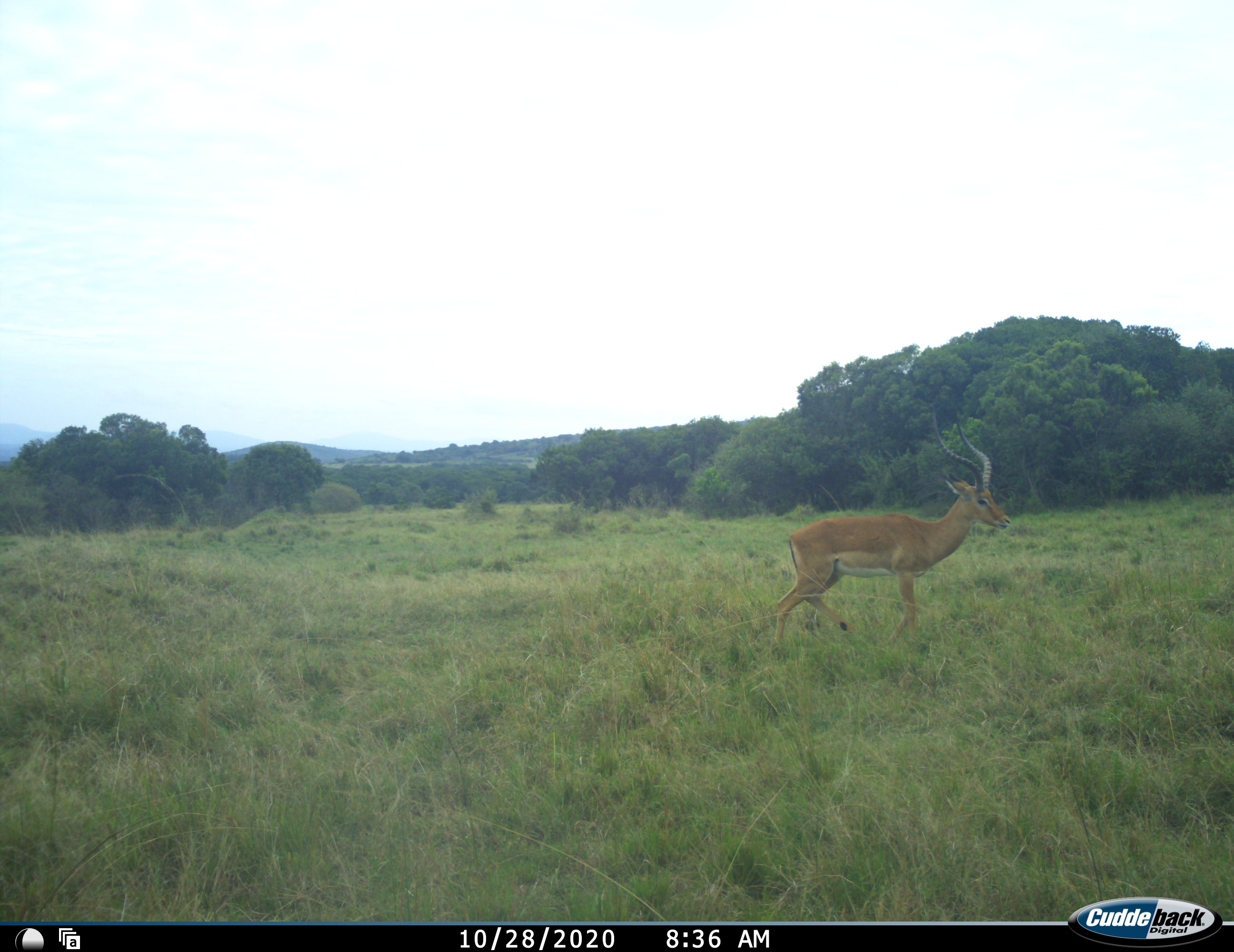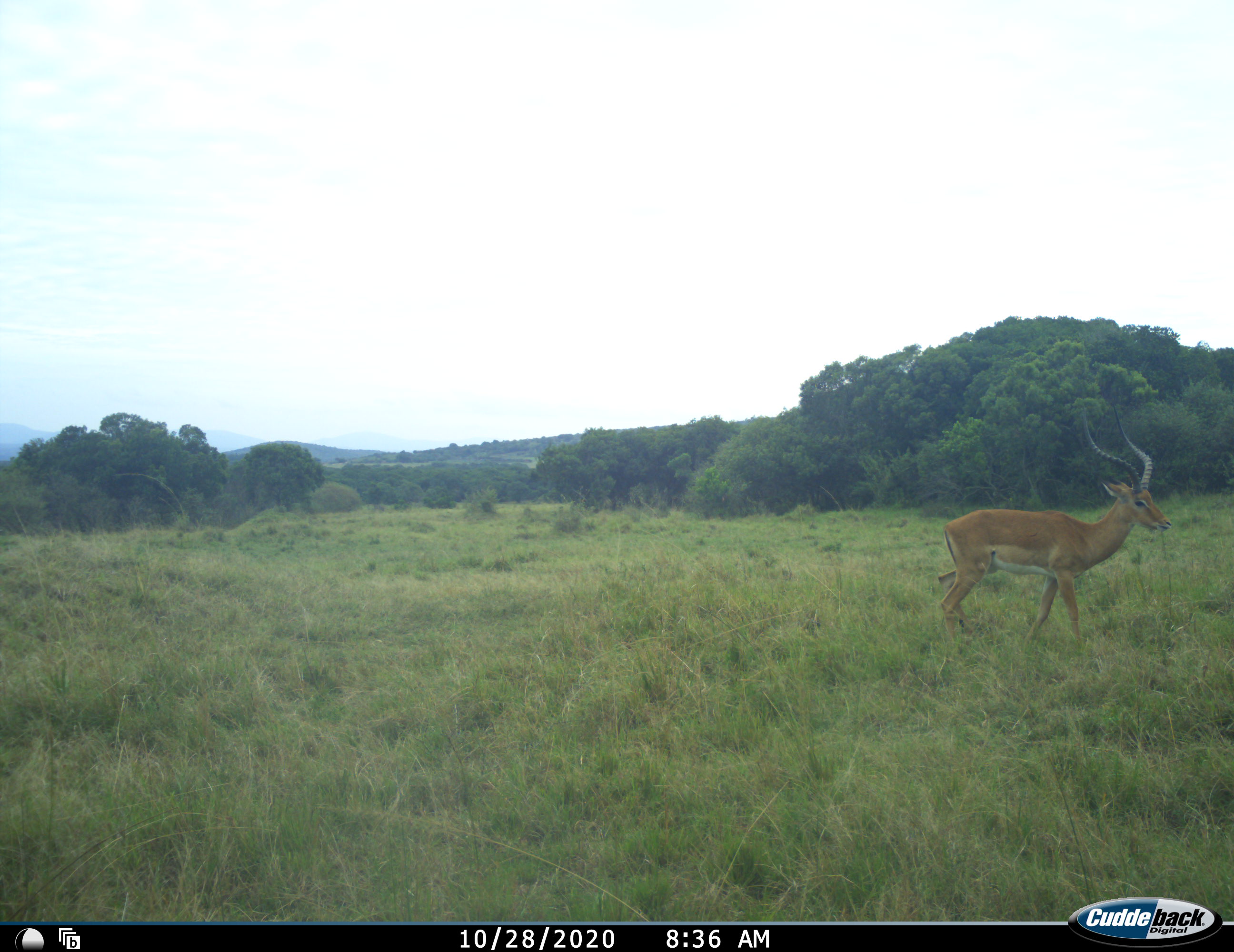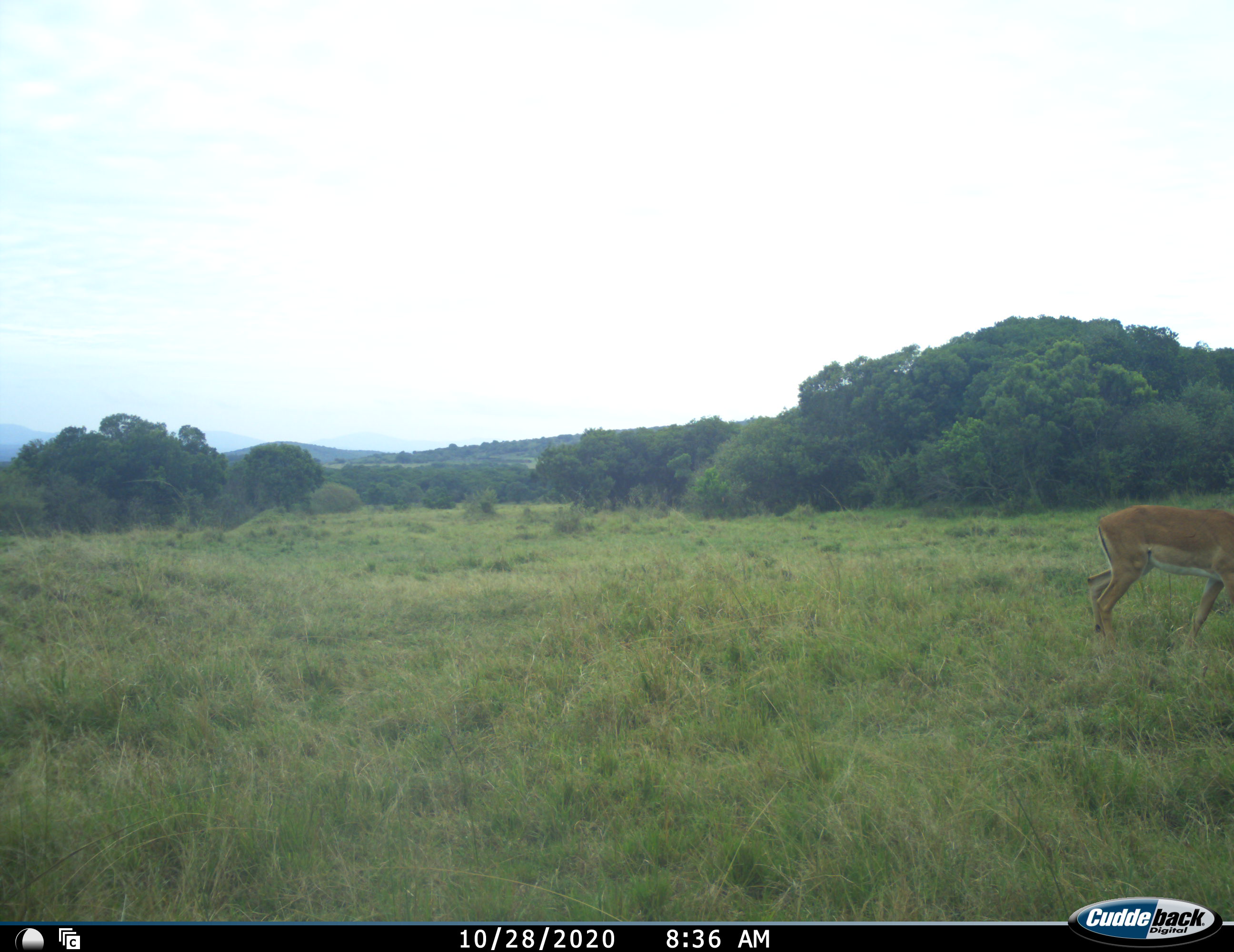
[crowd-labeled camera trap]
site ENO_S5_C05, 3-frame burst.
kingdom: Animalia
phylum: Chordata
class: Mammalia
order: Artiodactyla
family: Bovidae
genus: Aepyceros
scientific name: Aepyceros melampus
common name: impala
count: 1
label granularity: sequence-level